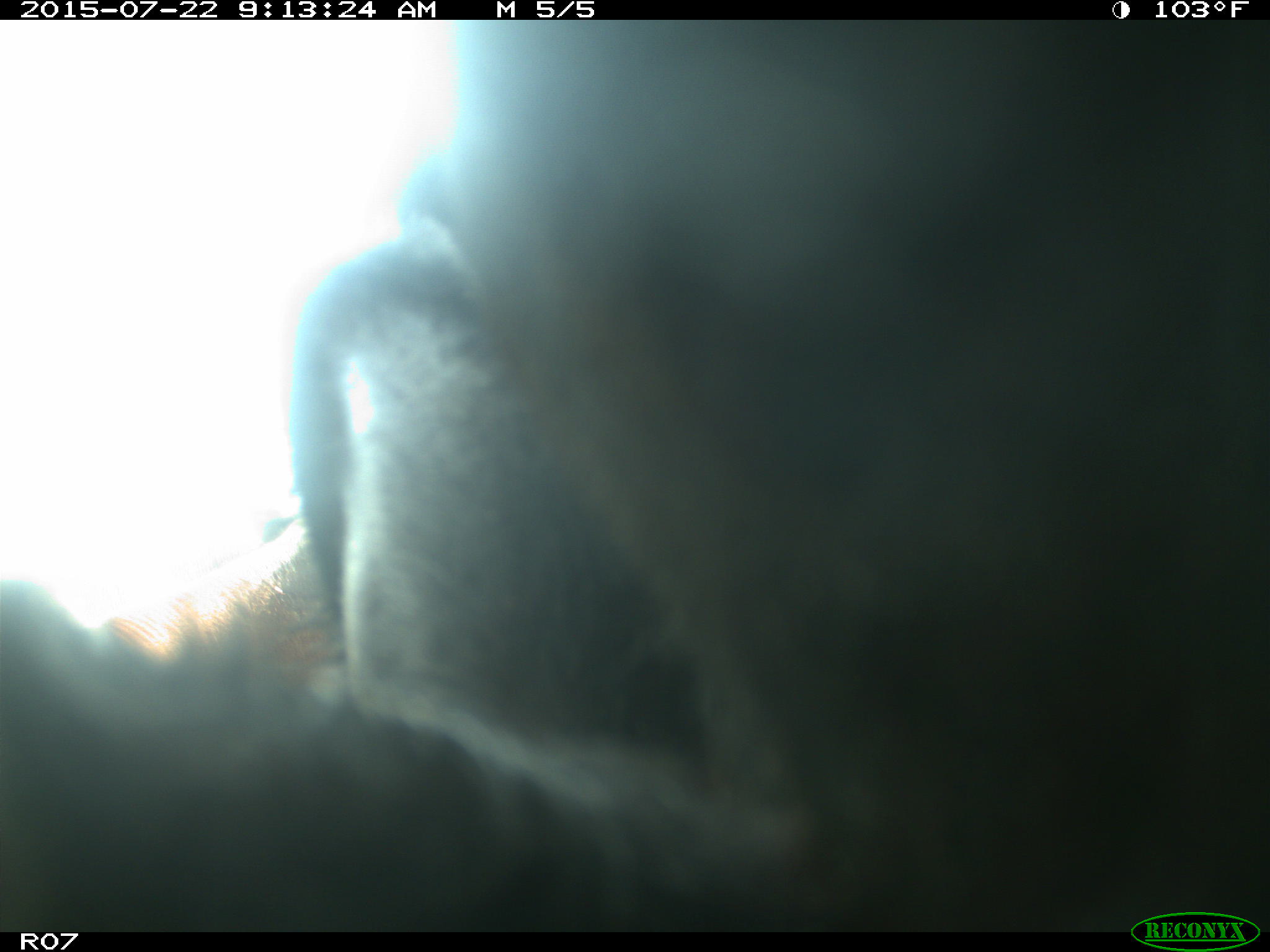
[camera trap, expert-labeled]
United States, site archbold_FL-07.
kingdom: Animalia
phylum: Chordata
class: Mammalia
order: Artiodactyla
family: Suidae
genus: Sus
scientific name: Sus scrofa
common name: wild boar